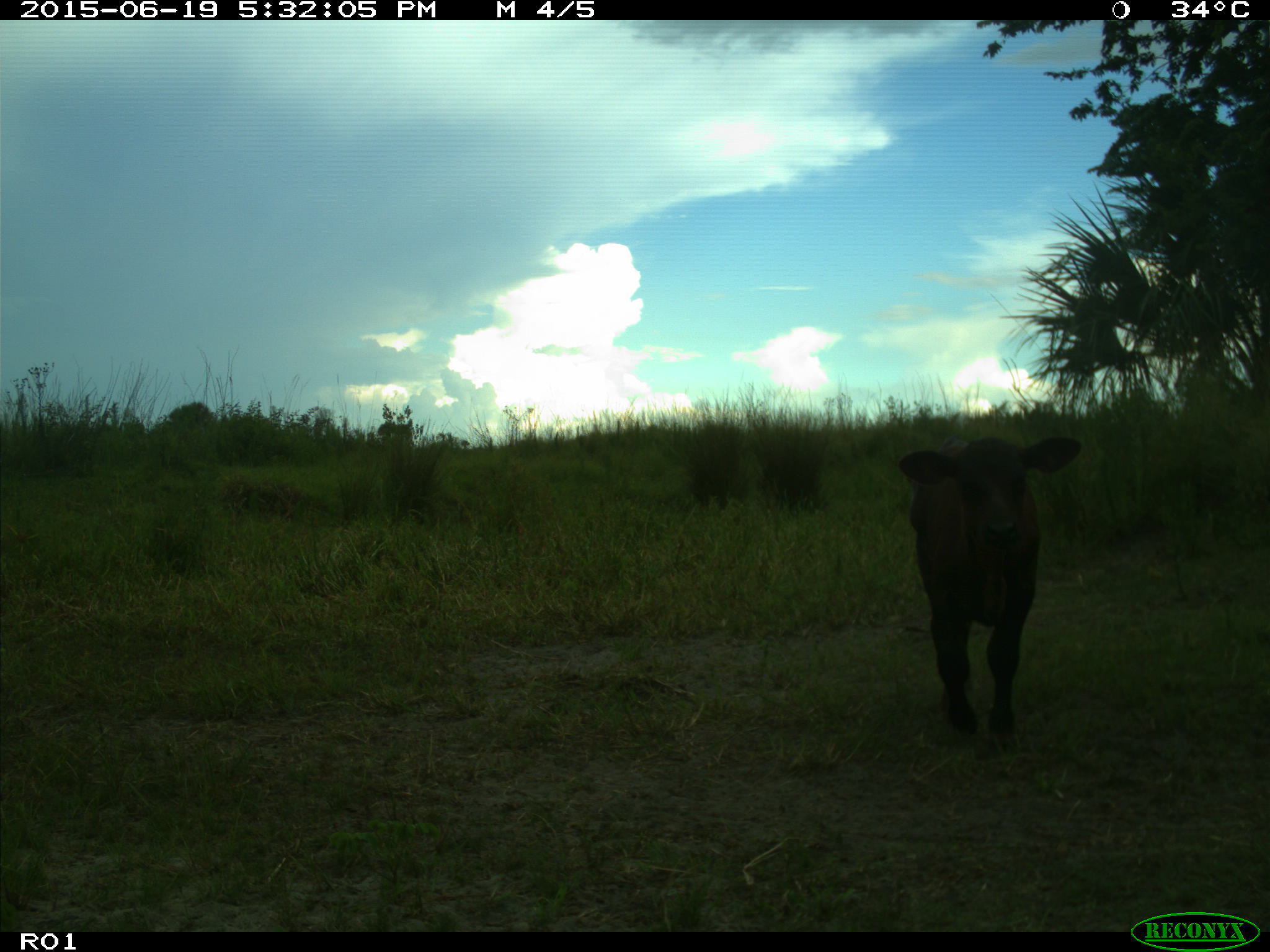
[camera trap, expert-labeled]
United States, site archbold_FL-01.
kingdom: Animalia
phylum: Chordata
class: Mammalia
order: Artiodactyla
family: Bovidae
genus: Bos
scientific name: Bos taurus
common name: domestic cow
Bos taurus (domestic cow).